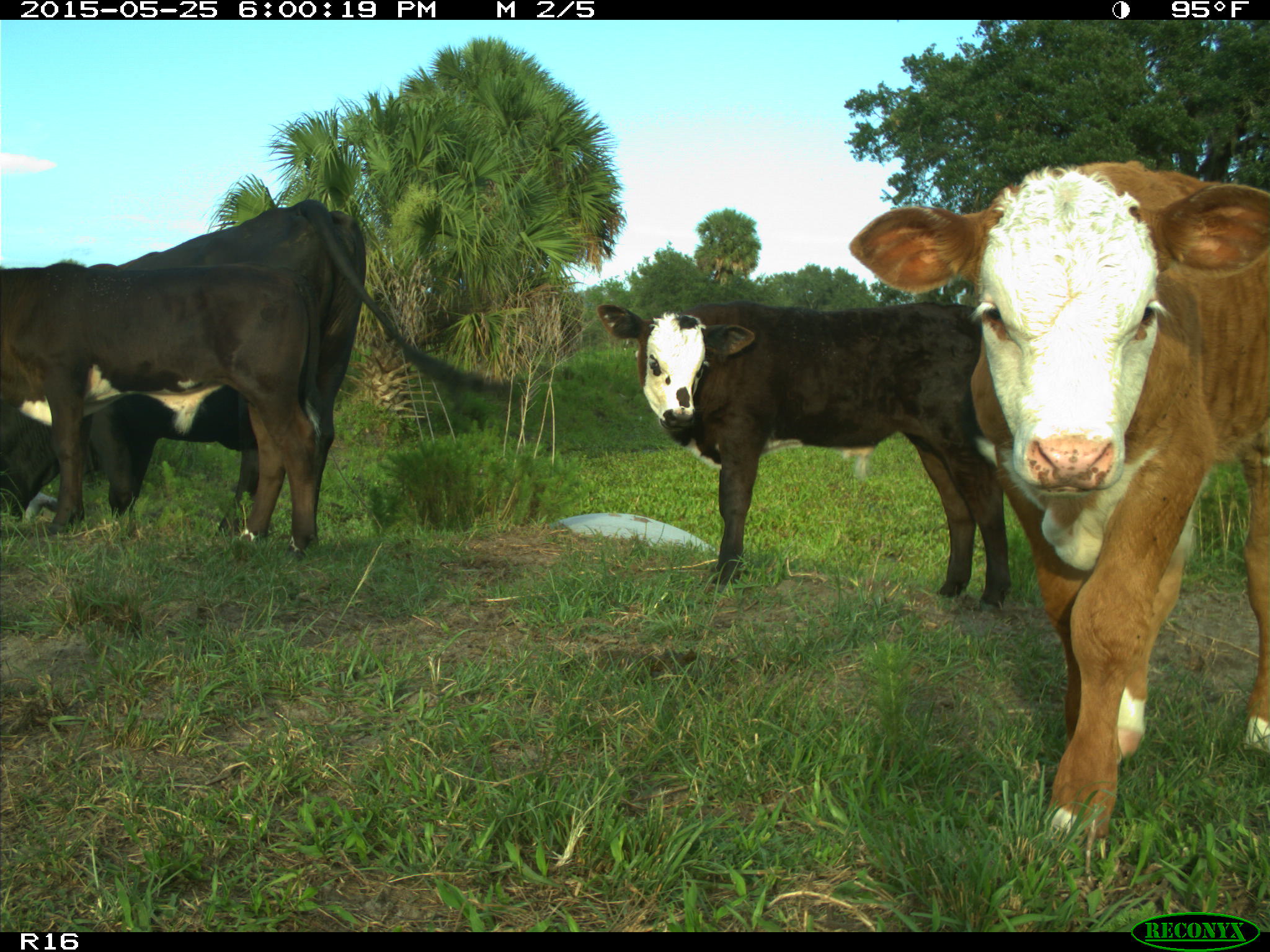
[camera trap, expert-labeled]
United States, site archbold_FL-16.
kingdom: Animalia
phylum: Chordata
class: Mammalia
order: Artiodactyla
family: Bovidae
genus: Bos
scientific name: Bos taurus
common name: domestic cow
Bos taurus (domestic cow).